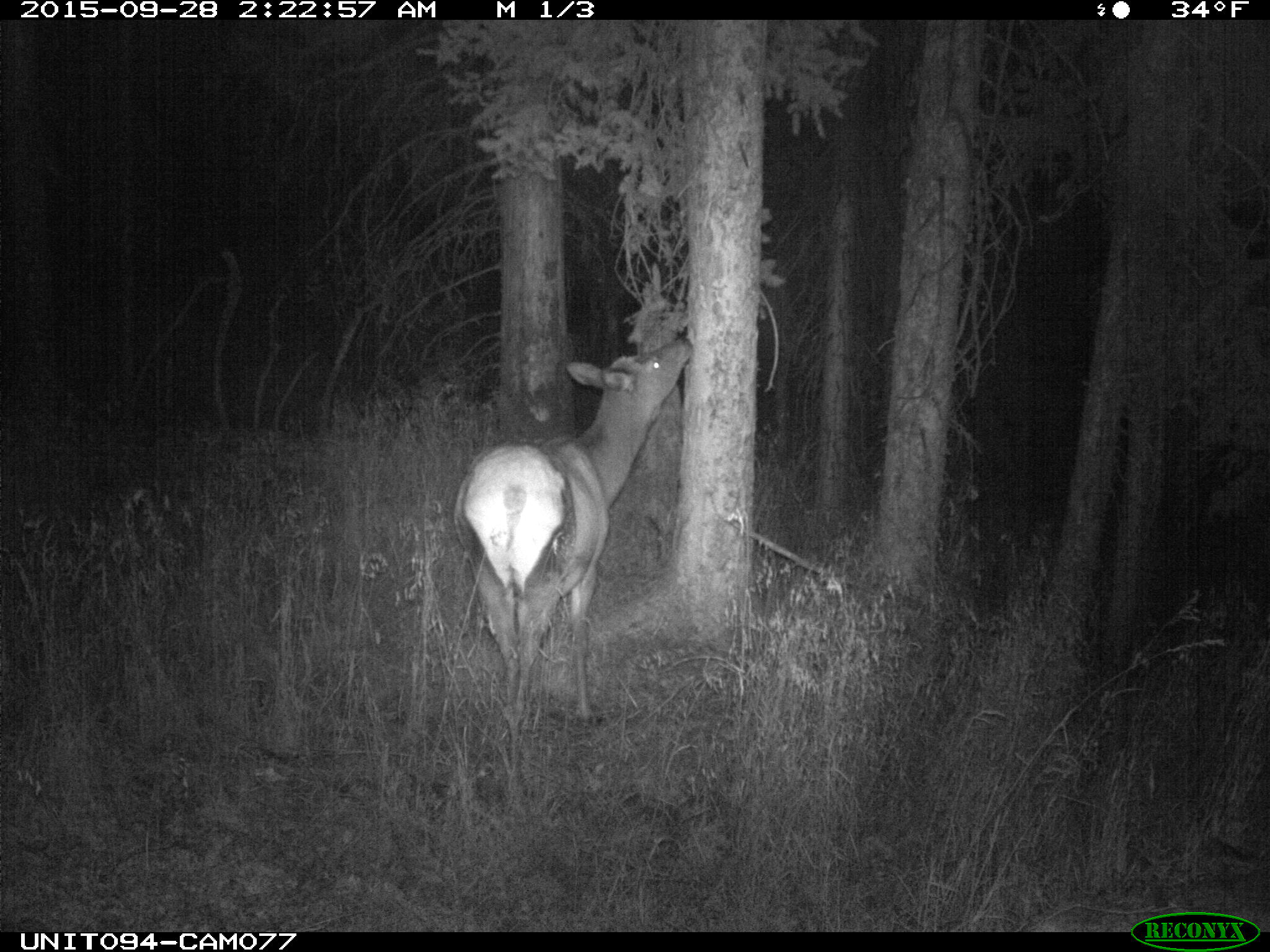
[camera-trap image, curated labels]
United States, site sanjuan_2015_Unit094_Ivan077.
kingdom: Animalia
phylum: Chordata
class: Mammalia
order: Artiodactyla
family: Cervidae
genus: Cervus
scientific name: Cervus elaphus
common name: red deer